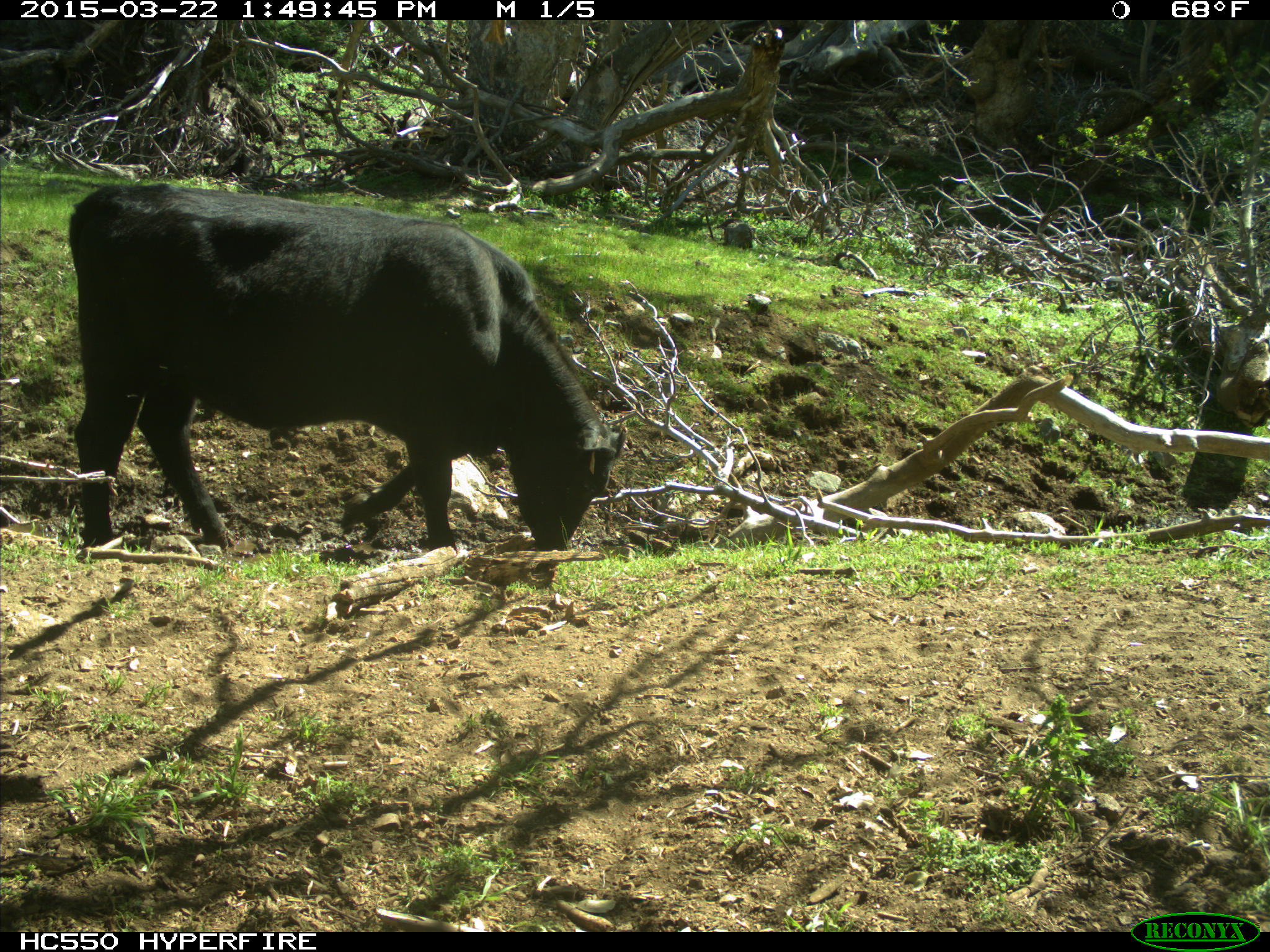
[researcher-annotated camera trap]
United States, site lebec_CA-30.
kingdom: Animalia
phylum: Chordata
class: Mammalia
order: Artiodactyla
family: Bovidae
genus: Bos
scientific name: Bos taurus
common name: domestic cow